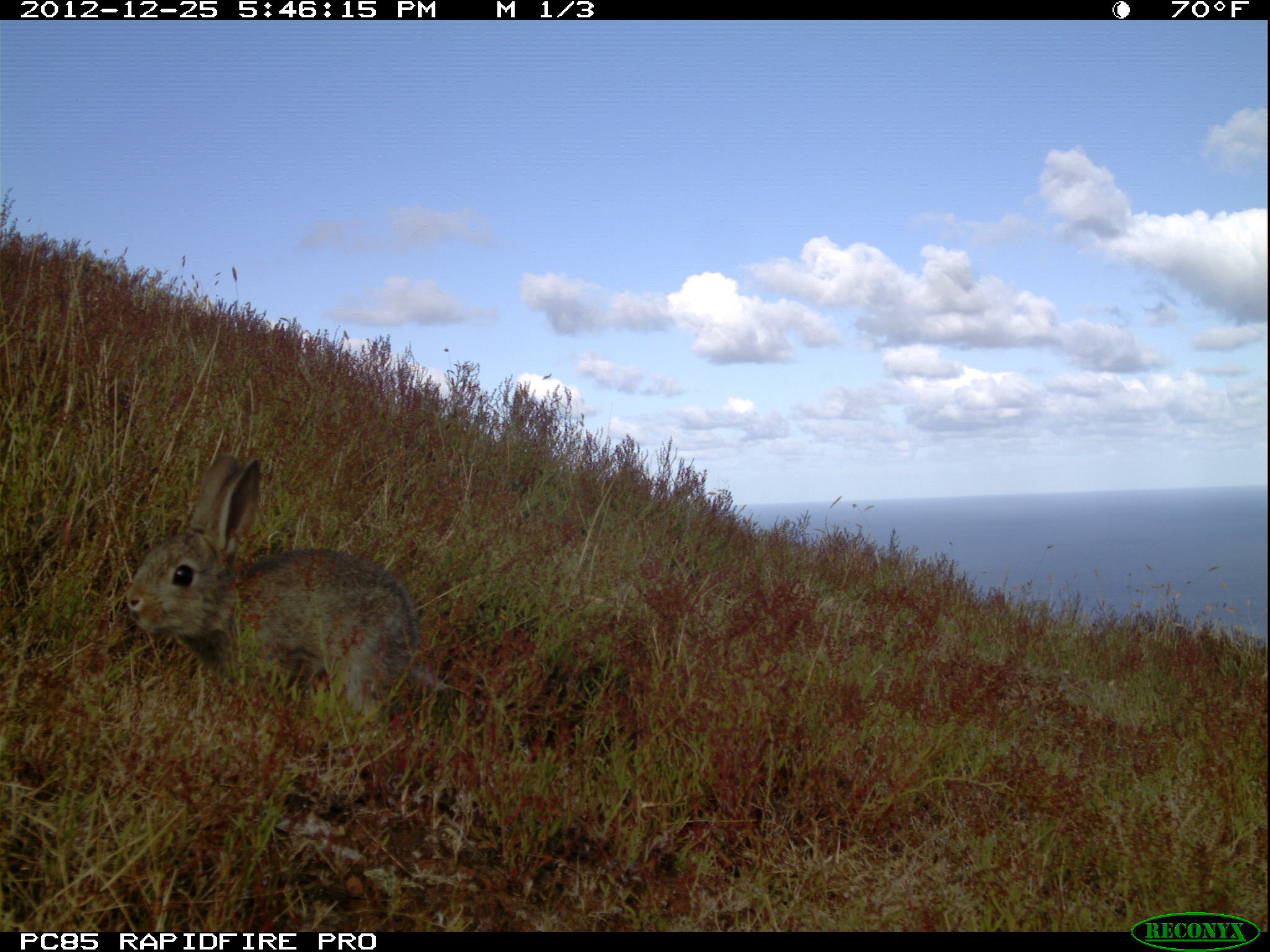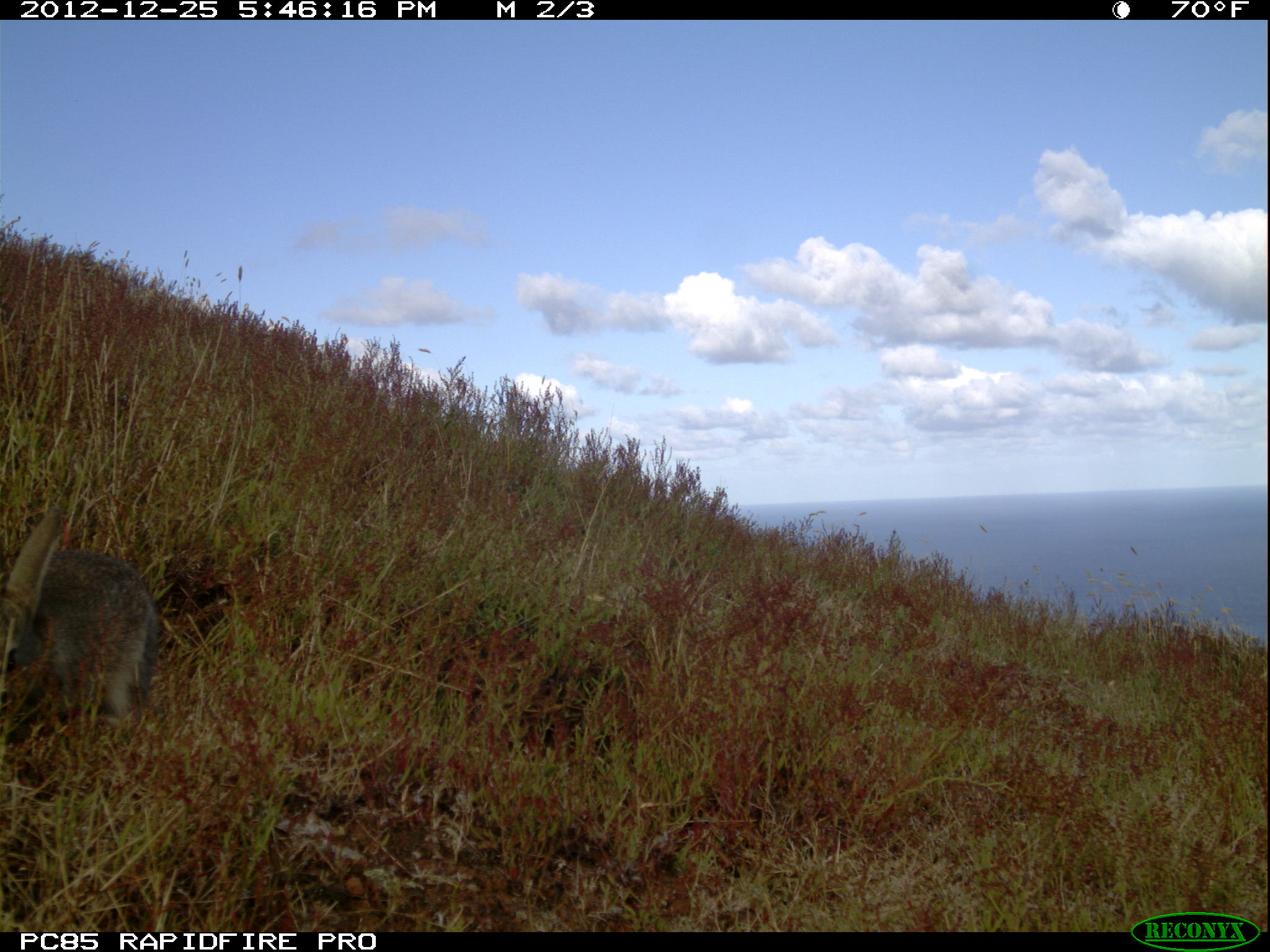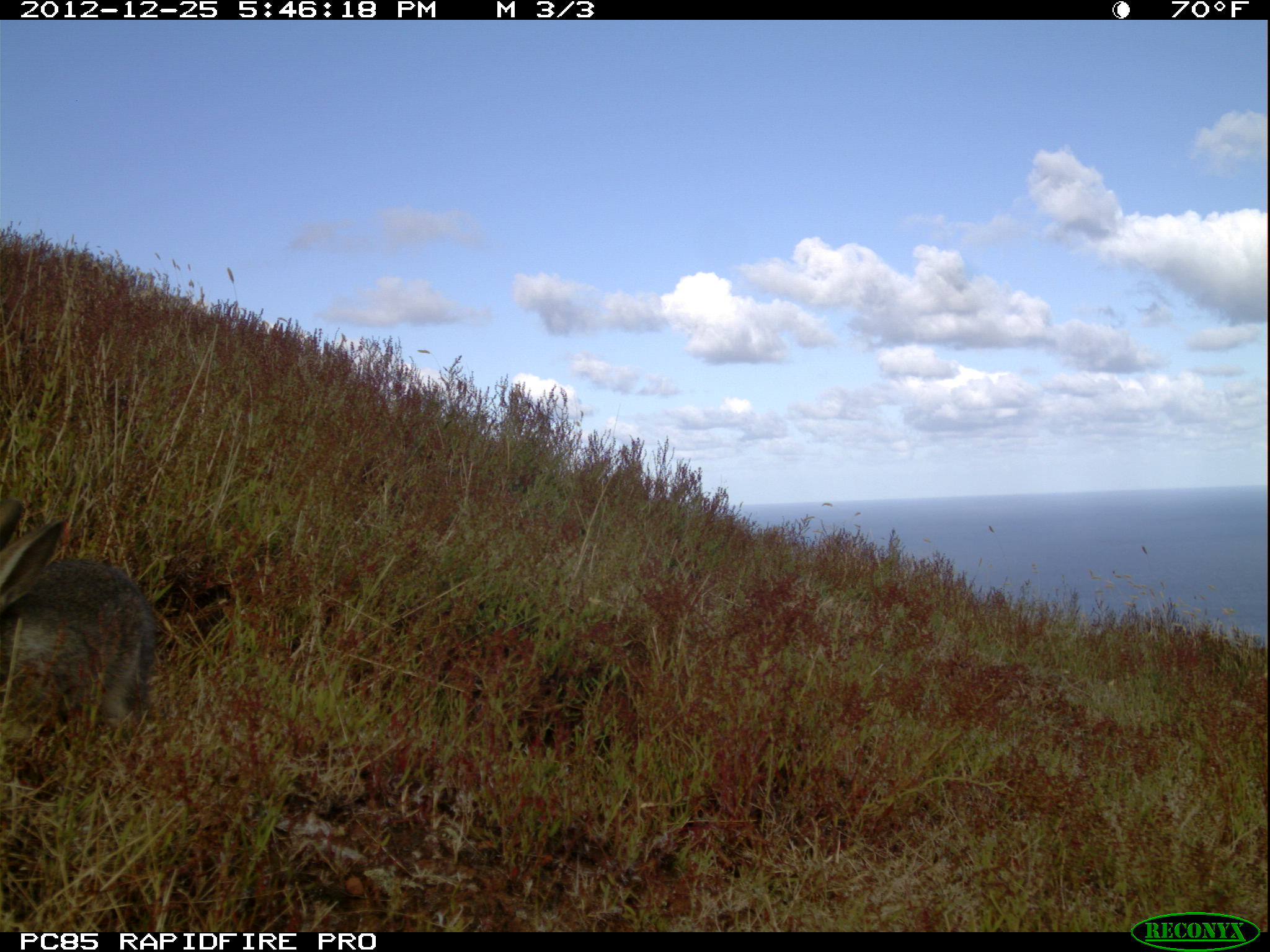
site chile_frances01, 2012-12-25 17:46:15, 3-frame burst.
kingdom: Animalia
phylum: Chordata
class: Mammalia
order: Lagomorpha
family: Leporidae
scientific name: Leporidae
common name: rabbits and hares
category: rabbit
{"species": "rabbit (rabbits and hares) (Leporidae)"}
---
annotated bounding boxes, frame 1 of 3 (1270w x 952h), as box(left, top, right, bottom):
rabbit: box(115, 450, 445, 741)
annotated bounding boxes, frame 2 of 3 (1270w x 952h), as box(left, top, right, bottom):
rabbit: box(2, 499, 159, 755)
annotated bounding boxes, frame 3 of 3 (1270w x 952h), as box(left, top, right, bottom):
rabbit: box(2, 494, 156, 762)